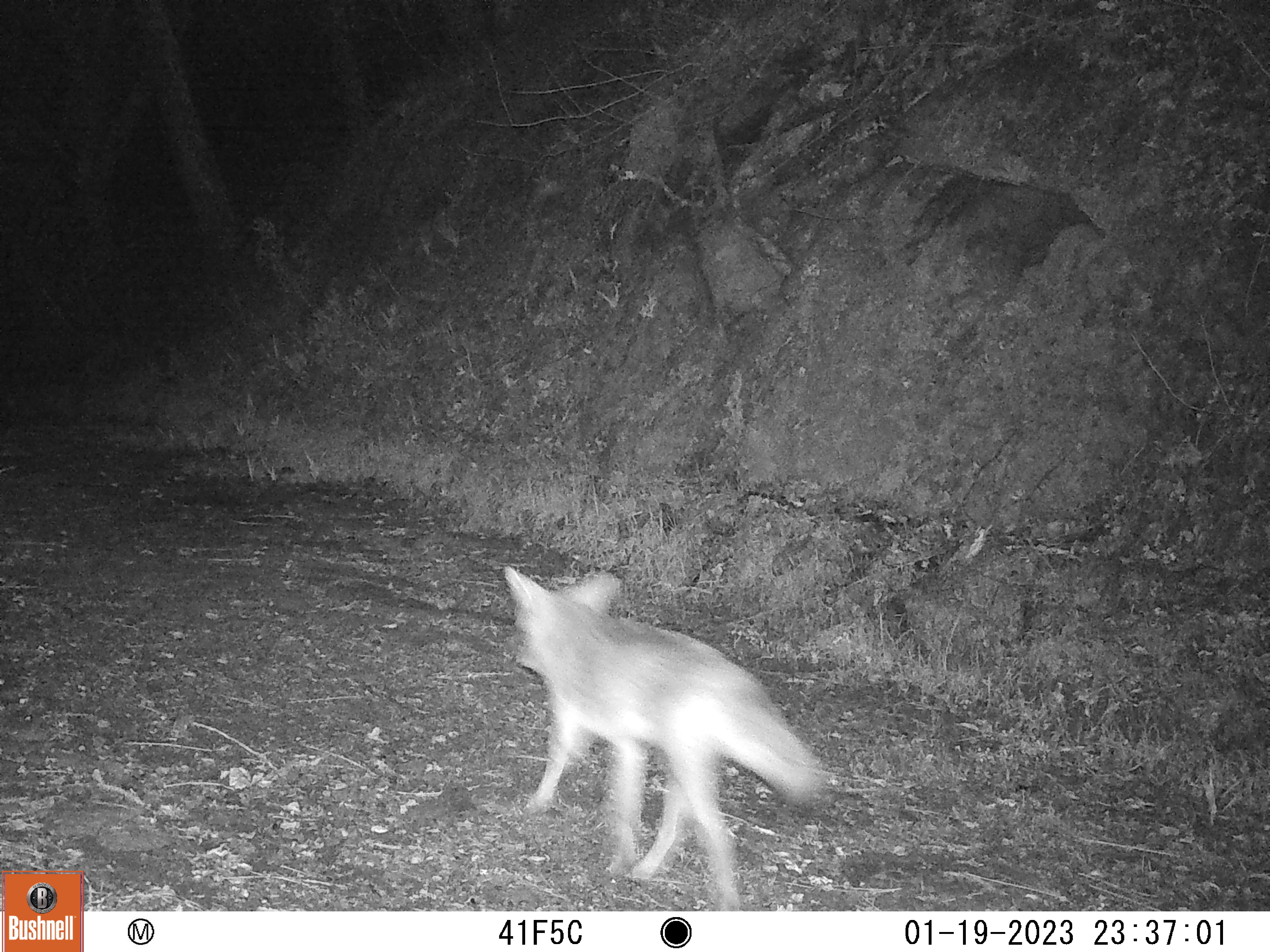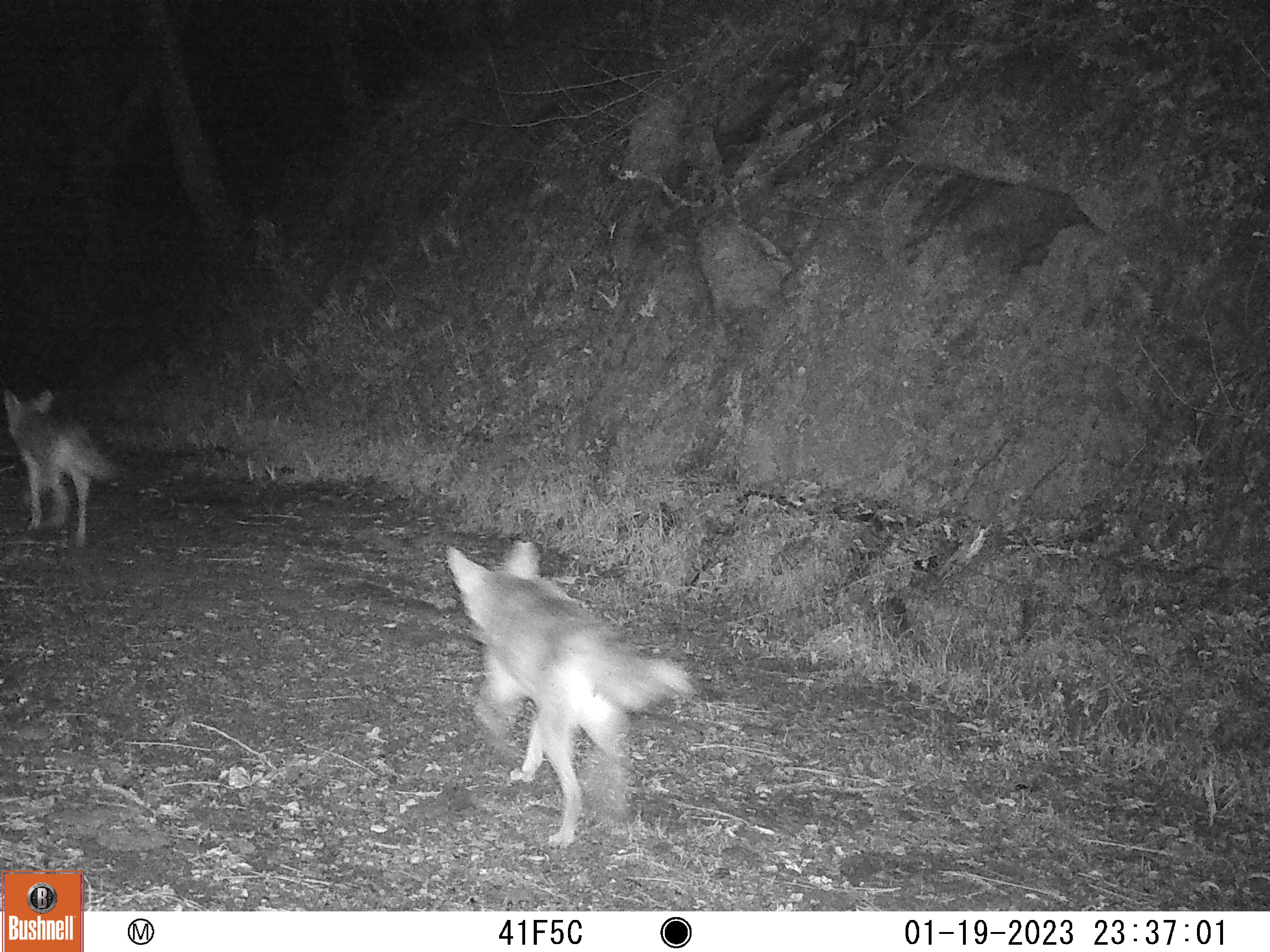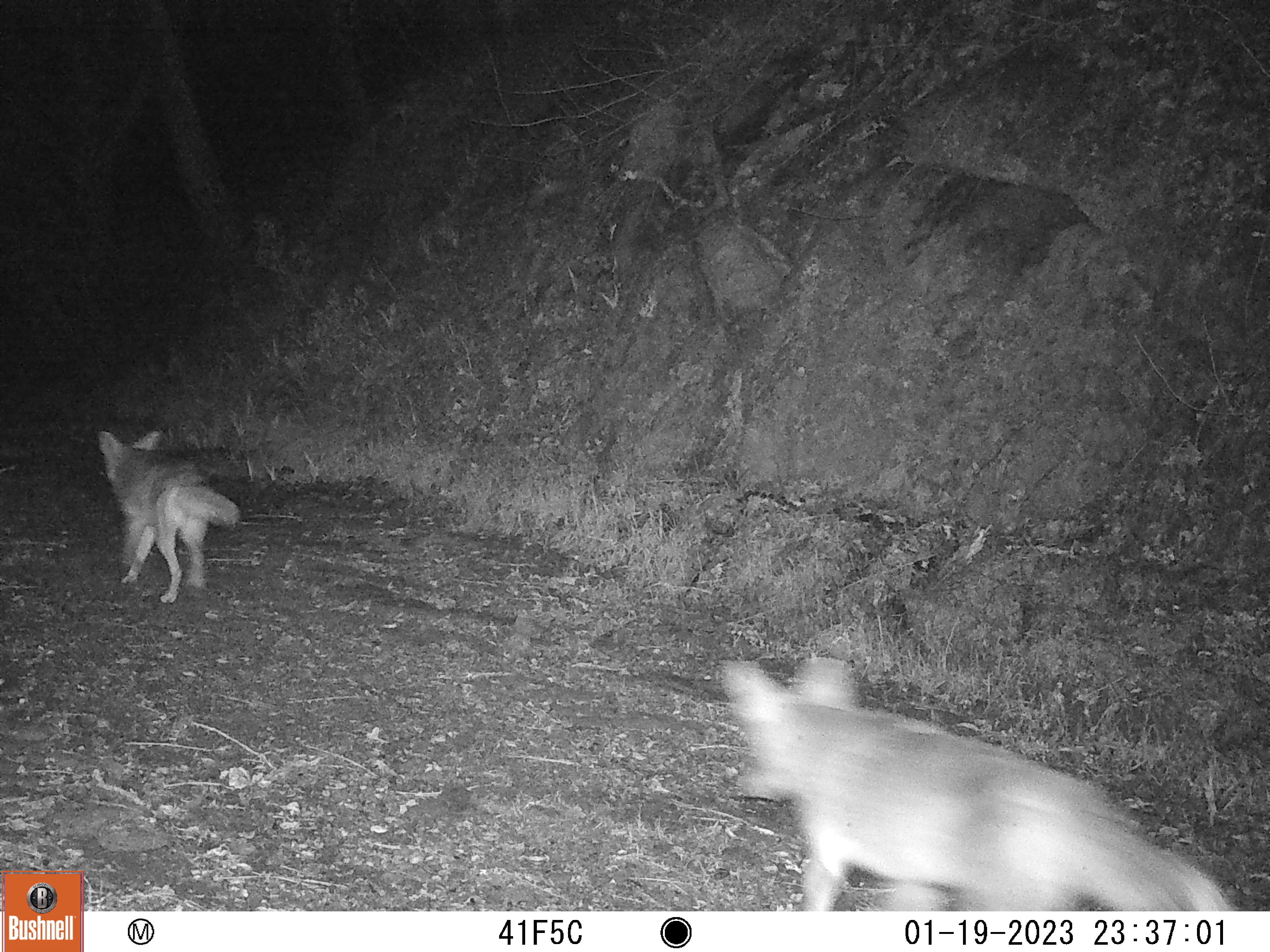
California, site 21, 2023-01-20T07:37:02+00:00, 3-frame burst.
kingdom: Animalia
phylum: Chordata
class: Mammalia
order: Carnivora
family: Canidae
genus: Canis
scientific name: Canis latrans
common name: coyote